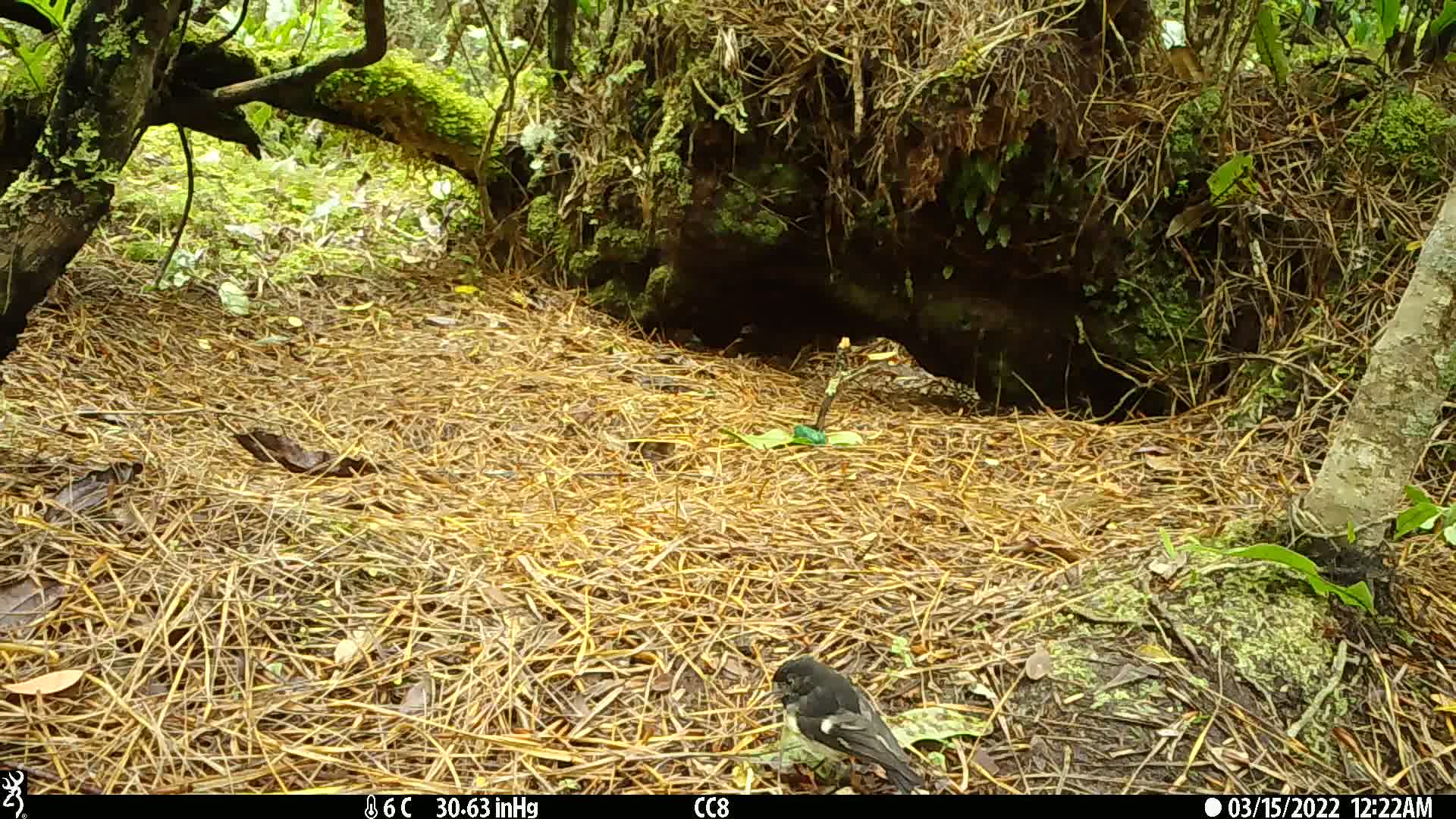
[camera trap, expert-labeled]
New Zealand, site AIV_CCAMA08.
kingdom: Animalia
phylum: Chordata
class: Aves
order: Passeriformes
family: Petroicidae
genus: Petroica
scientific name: Petroica macrocephala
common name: tomtit